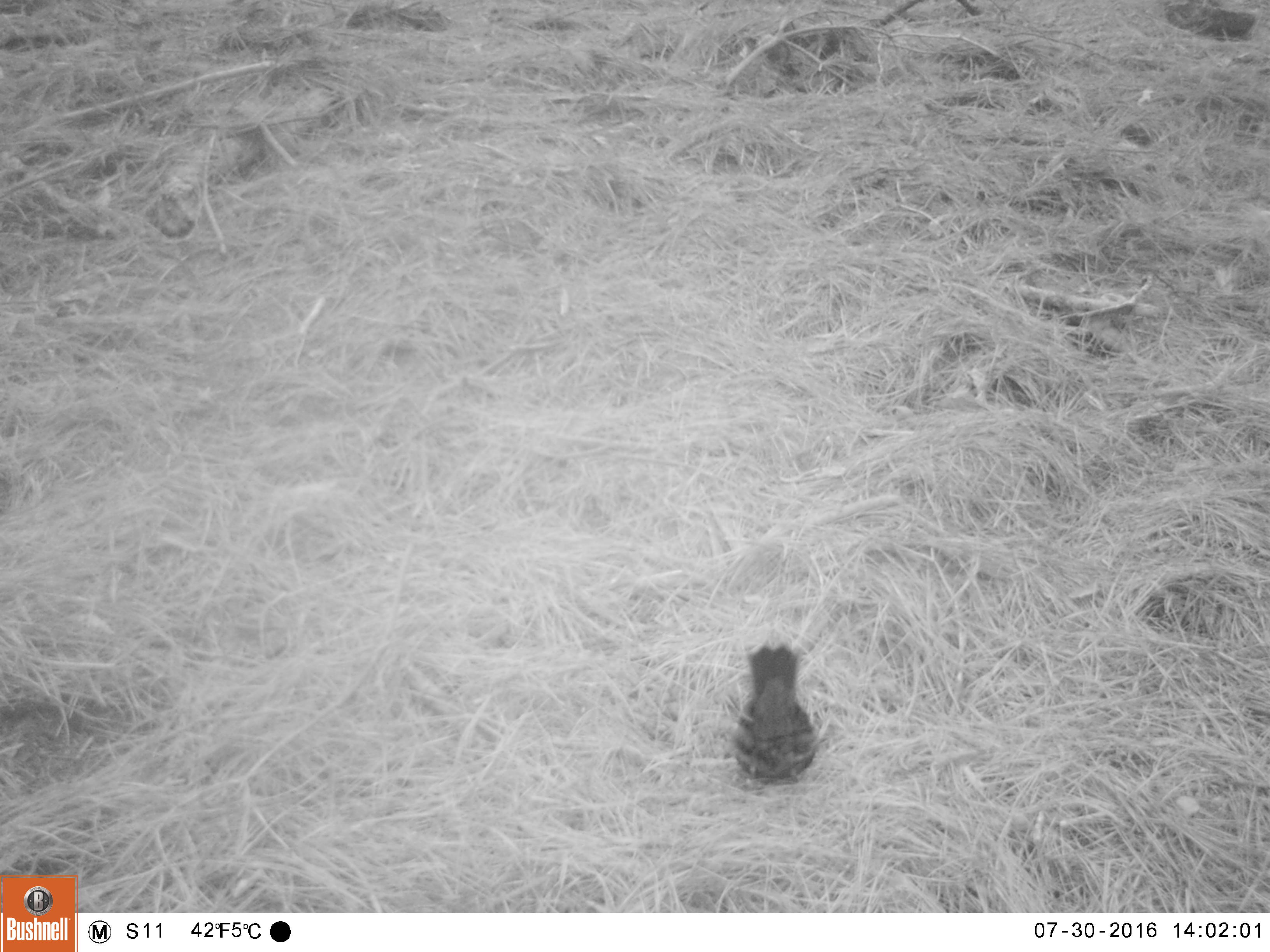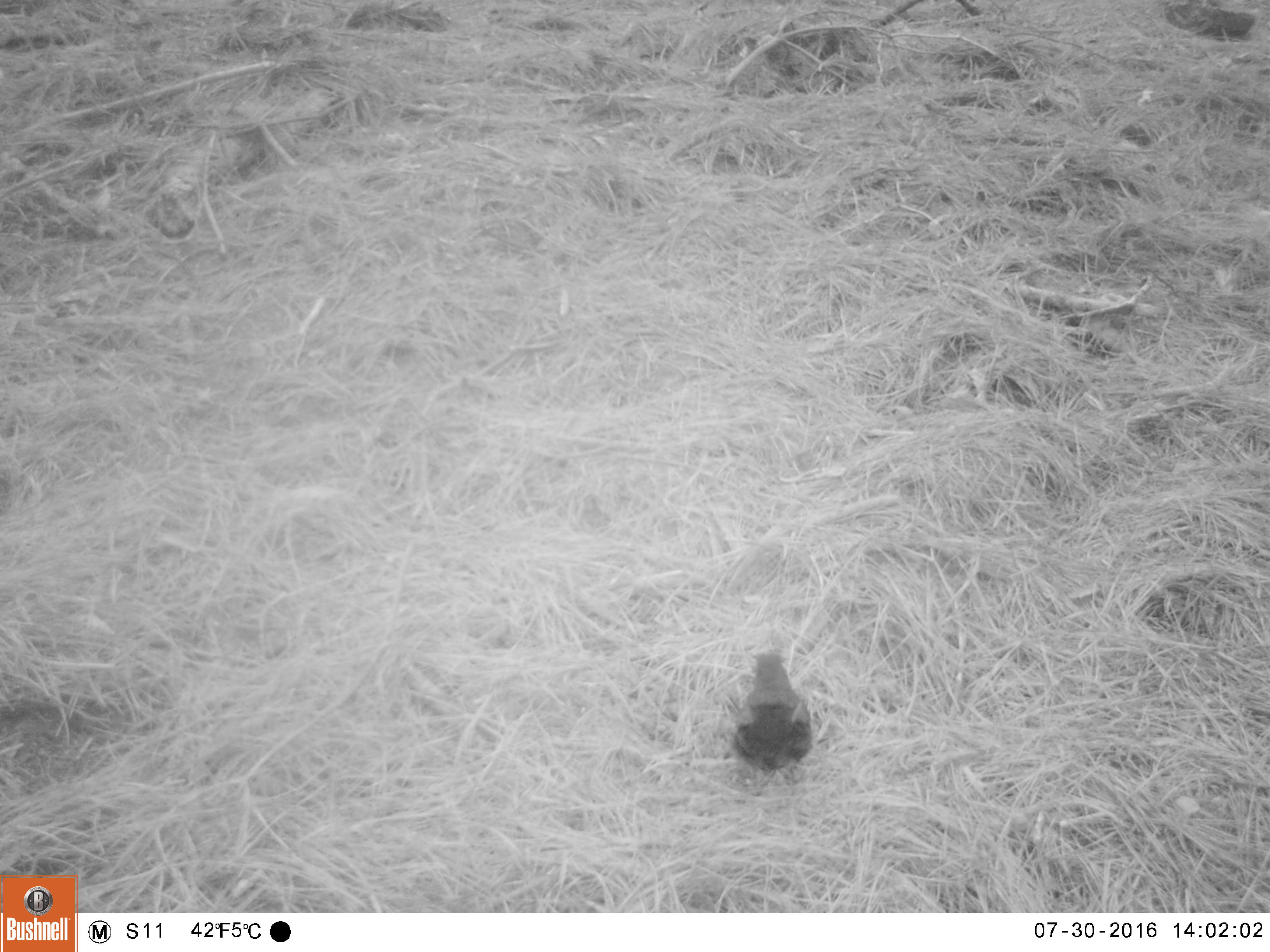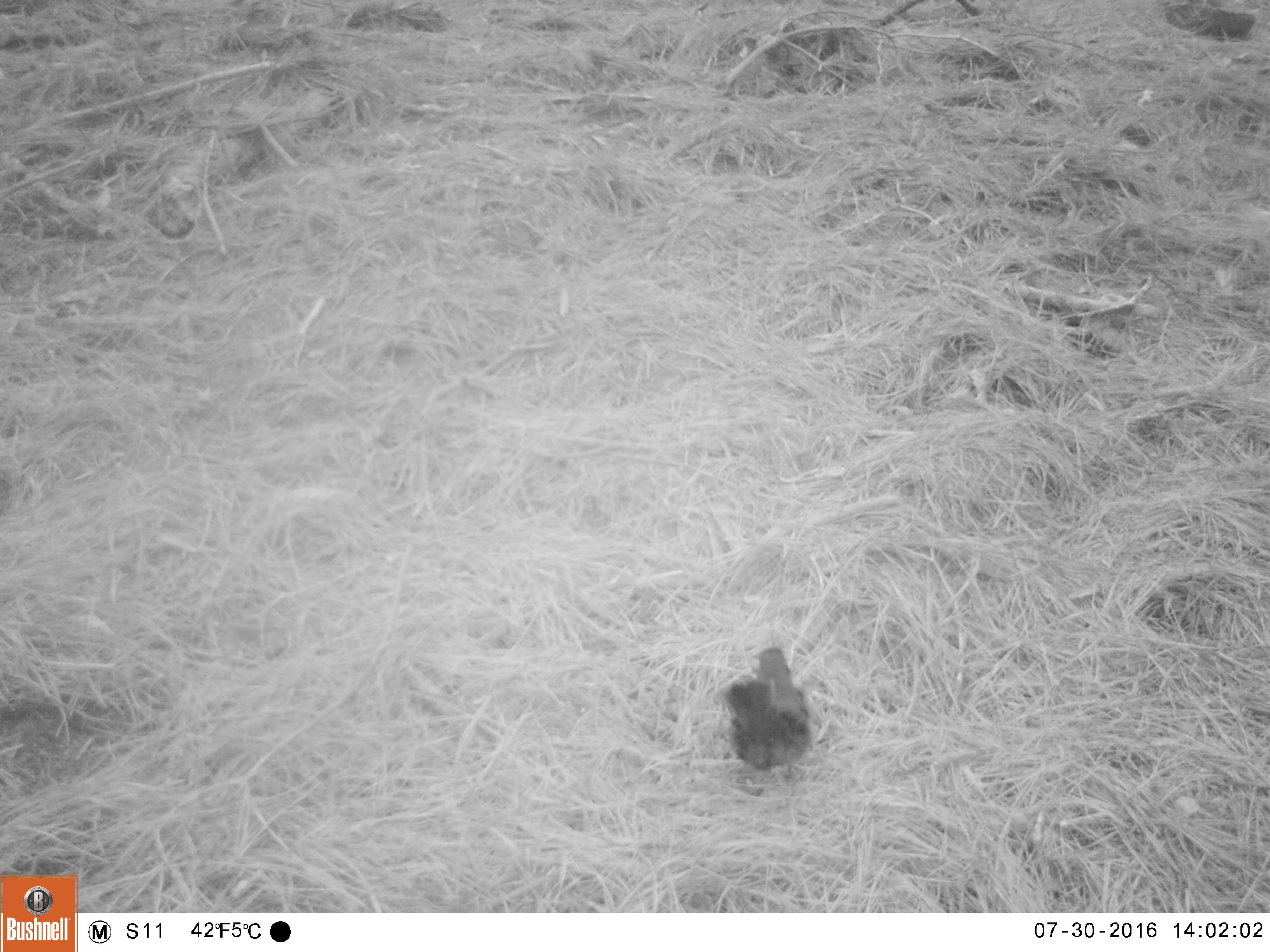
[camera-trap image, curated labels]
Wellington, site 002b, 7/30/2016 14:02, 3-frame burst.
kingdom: Animalia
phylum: Chordata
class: Aves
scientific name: Aves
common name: bird